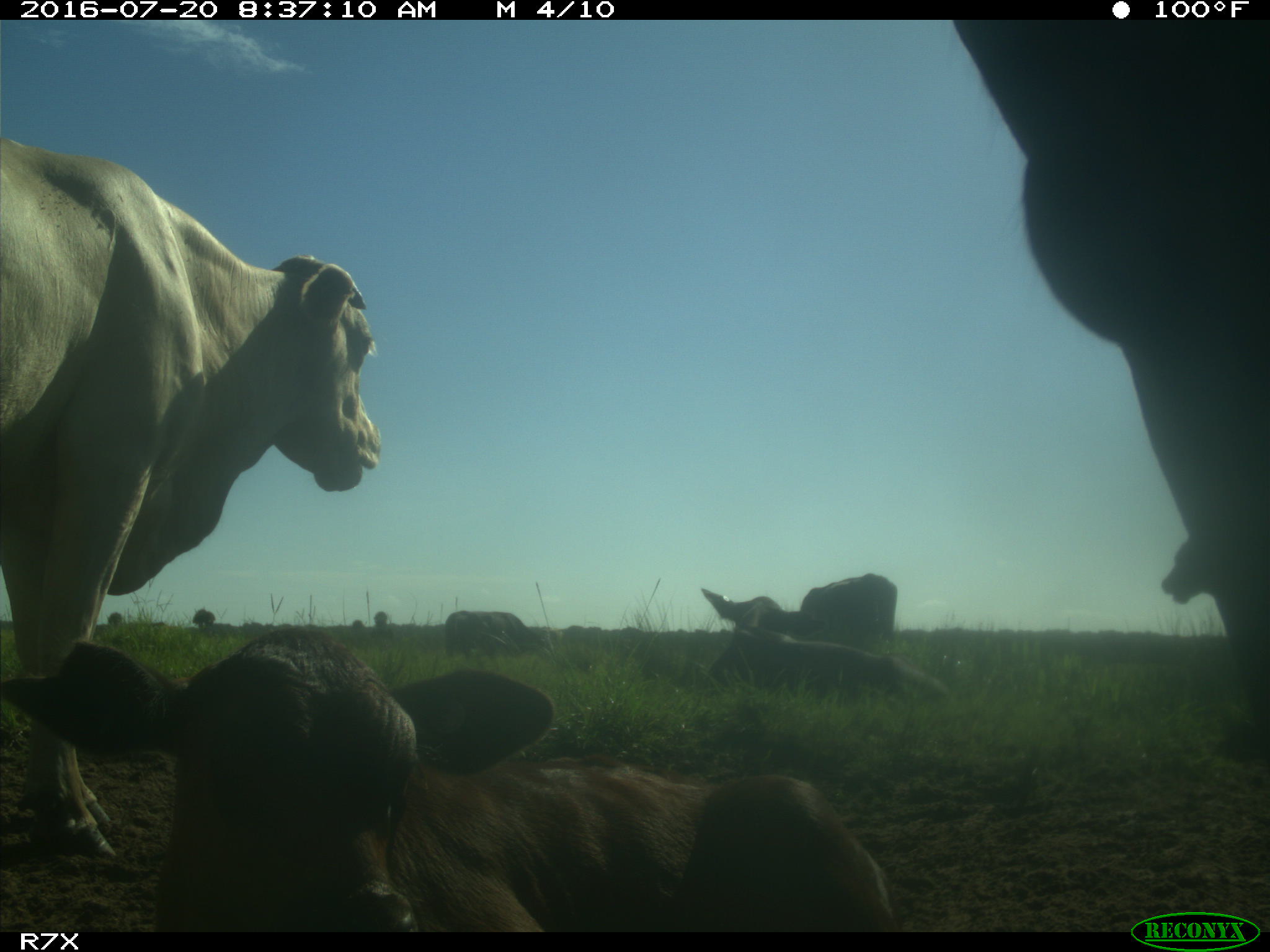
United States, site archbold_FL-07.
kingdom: Animalia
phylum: Chordata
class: Mammalia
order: Artiodactyla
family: Bovidae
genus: Bos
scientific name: Bos taurus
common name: domestic cow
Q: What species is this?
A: Bos taurus (domestic cow).